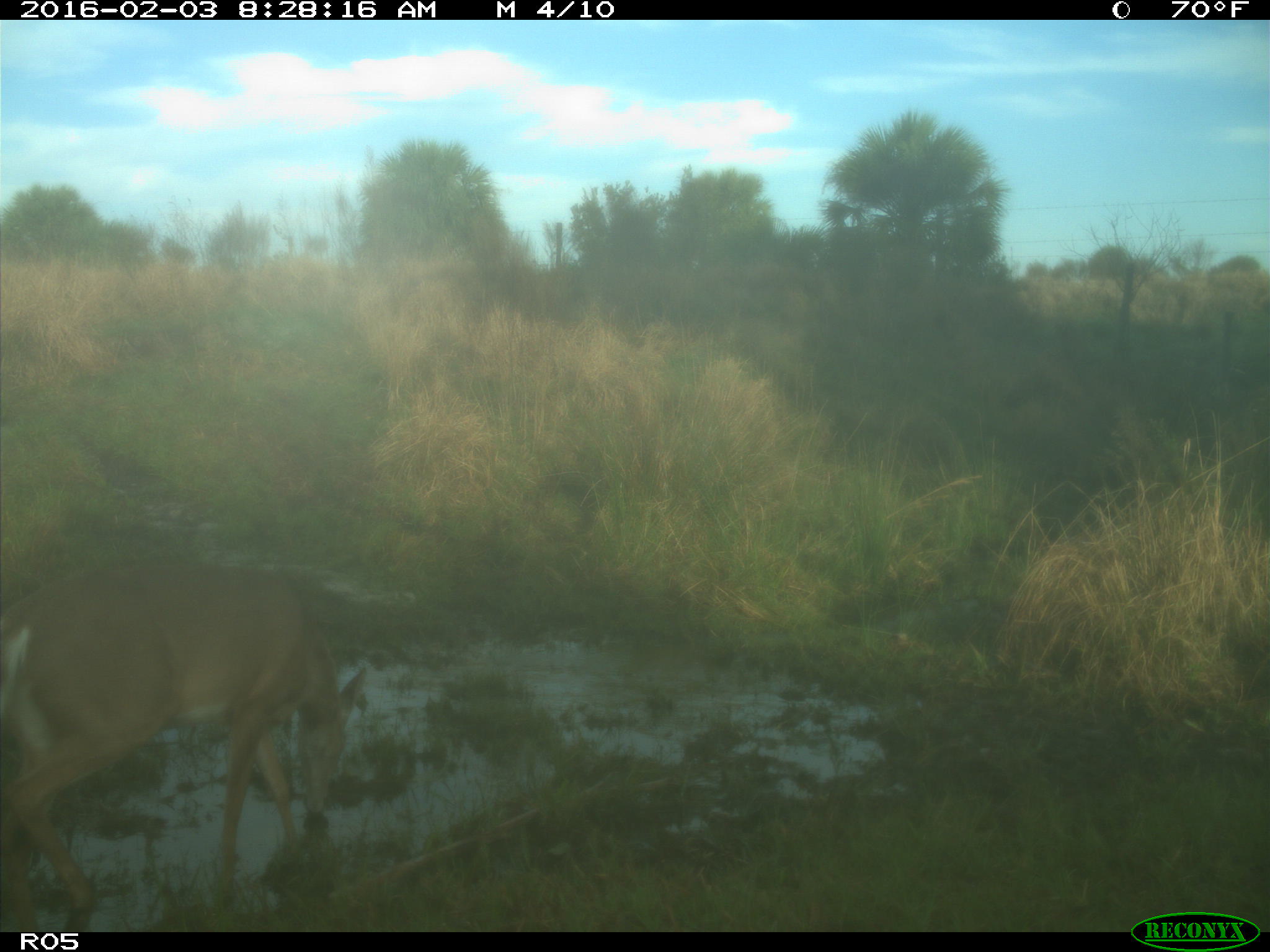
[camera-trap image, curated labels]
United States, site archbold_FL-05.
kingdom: Animalia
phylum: Chordata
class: Mammalia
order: Artiodactyla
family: Cervidae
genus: Odocoileus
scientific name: Odocoileus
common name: deer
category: unidentified deer